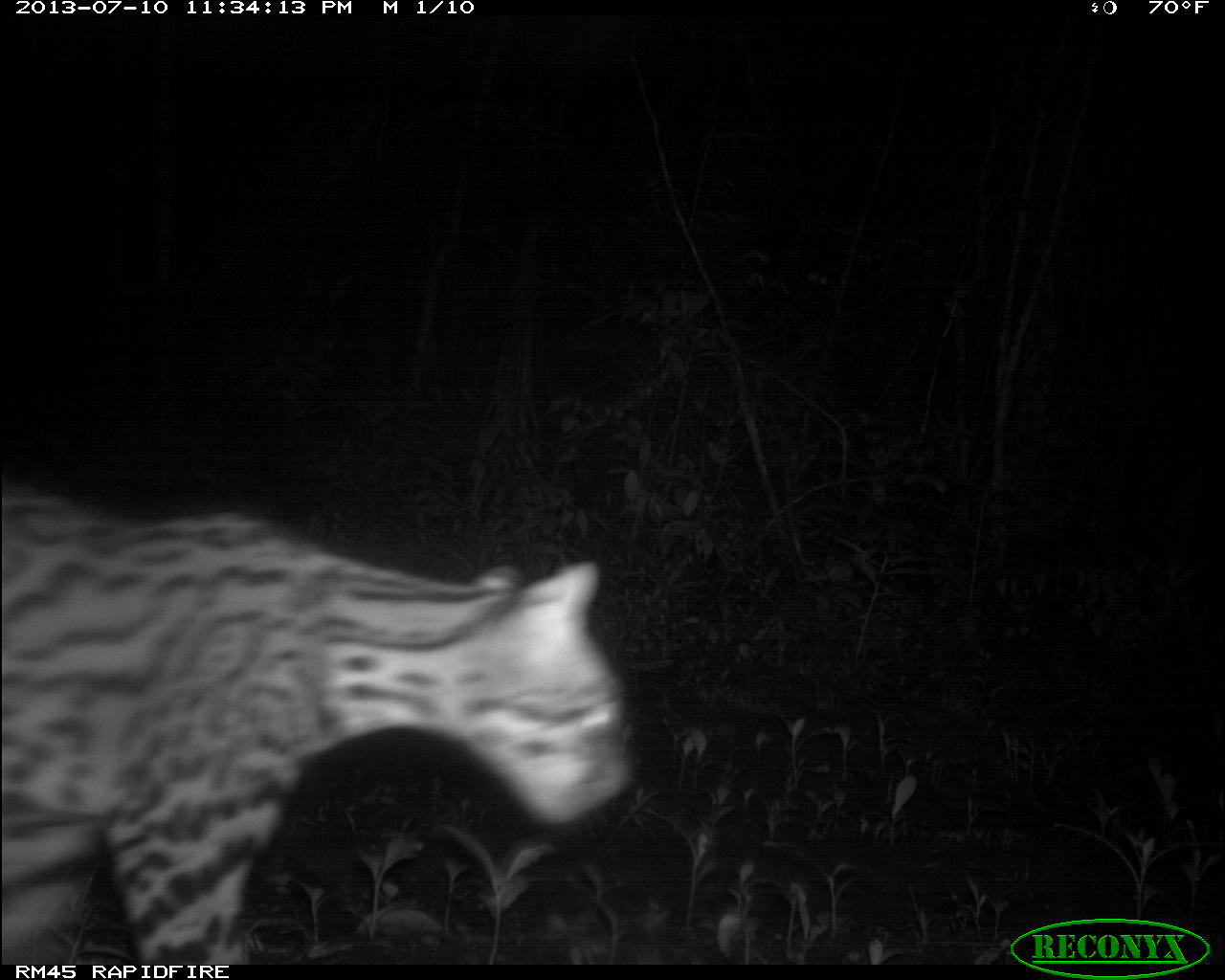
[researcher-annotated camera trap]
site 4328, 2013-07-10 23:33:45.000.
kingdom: Animalia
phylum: Chordata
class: Mammalia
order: Carnivora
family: Felidae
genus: Leopardus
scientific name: Leopardus pardalis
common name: ocelot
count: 1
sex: male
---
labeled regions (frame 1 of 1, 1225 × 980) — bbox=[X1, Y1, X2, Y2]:
leopardus pardalis: bbox=[0, 479, 626, 965]